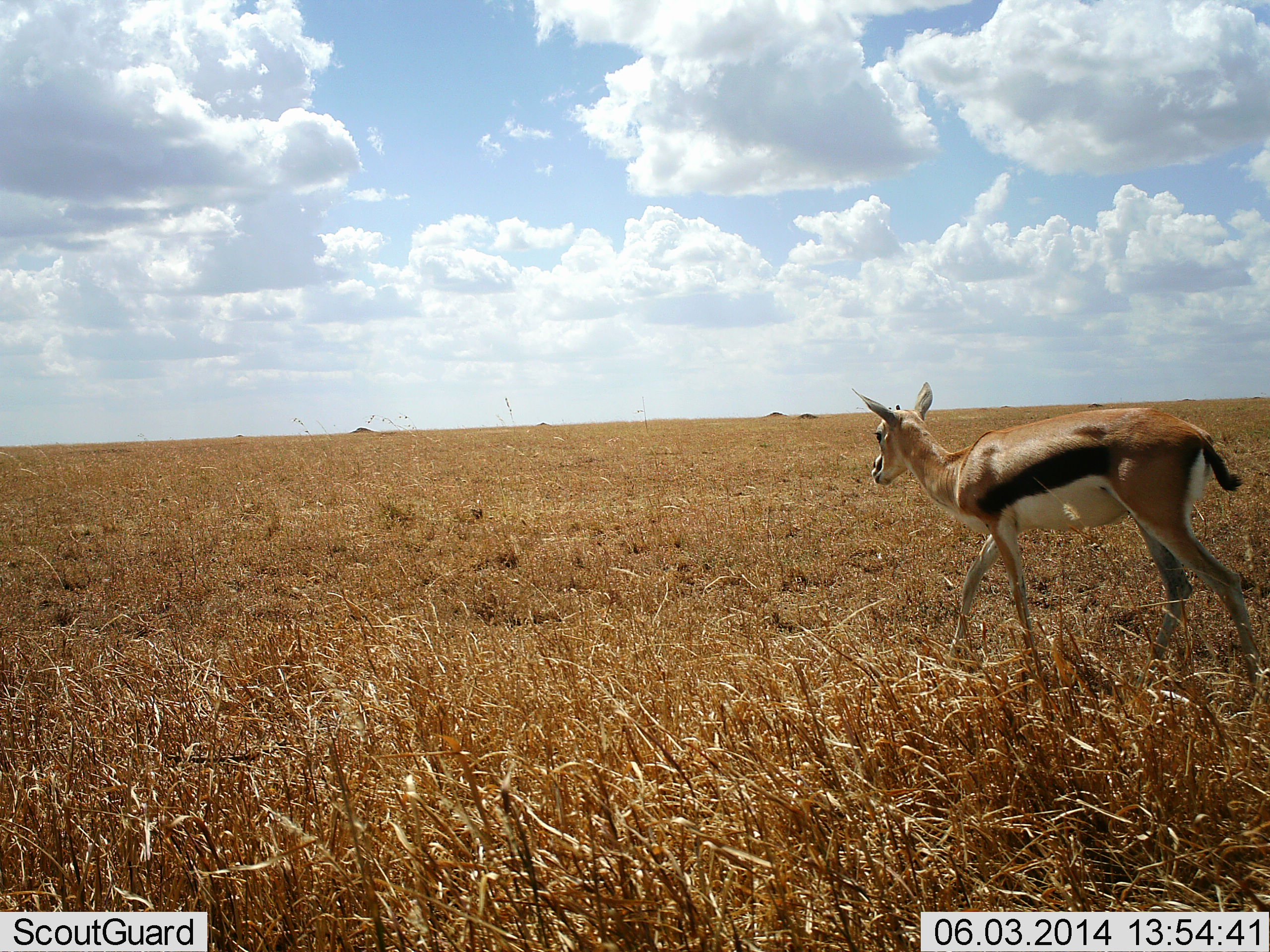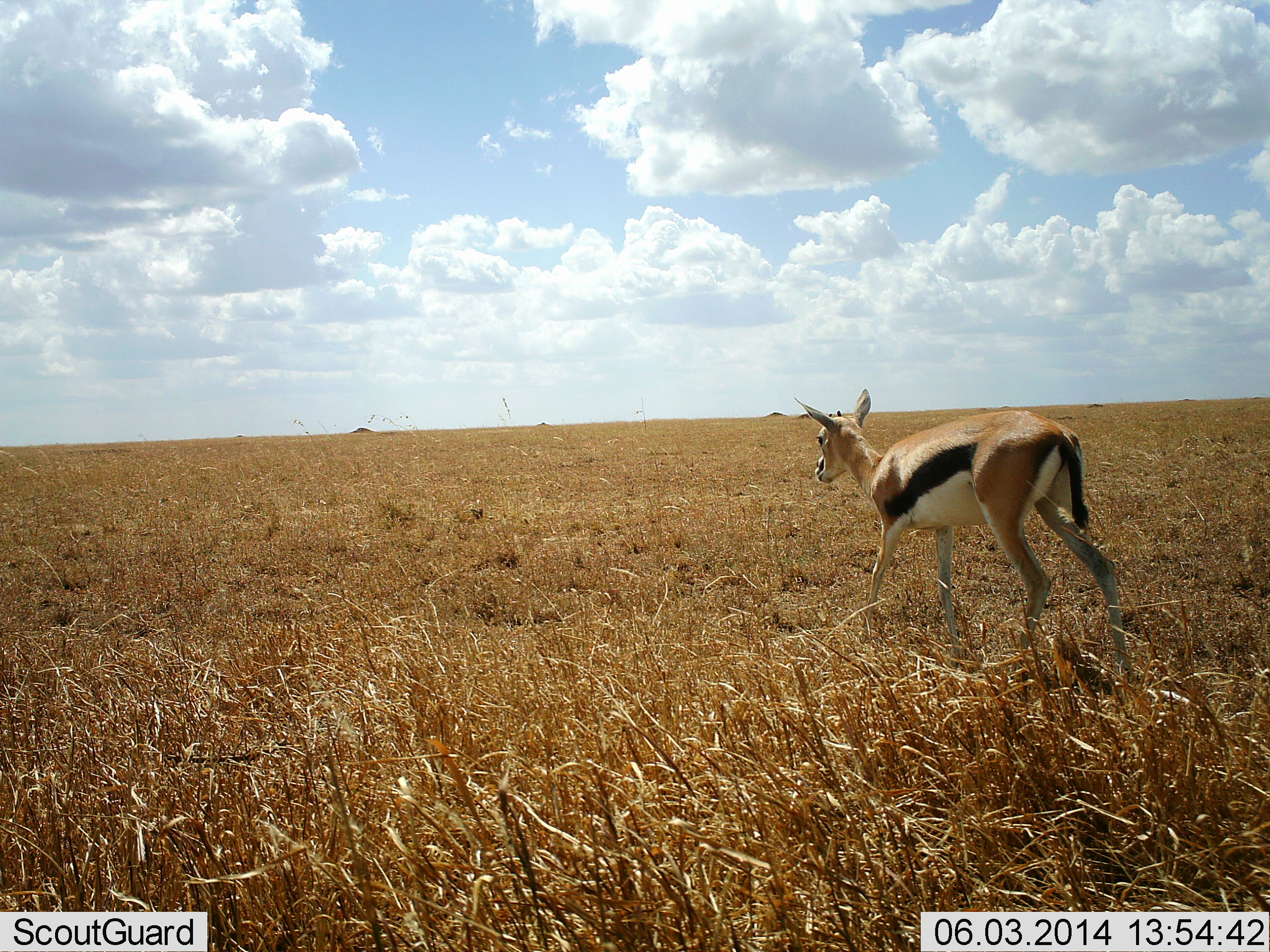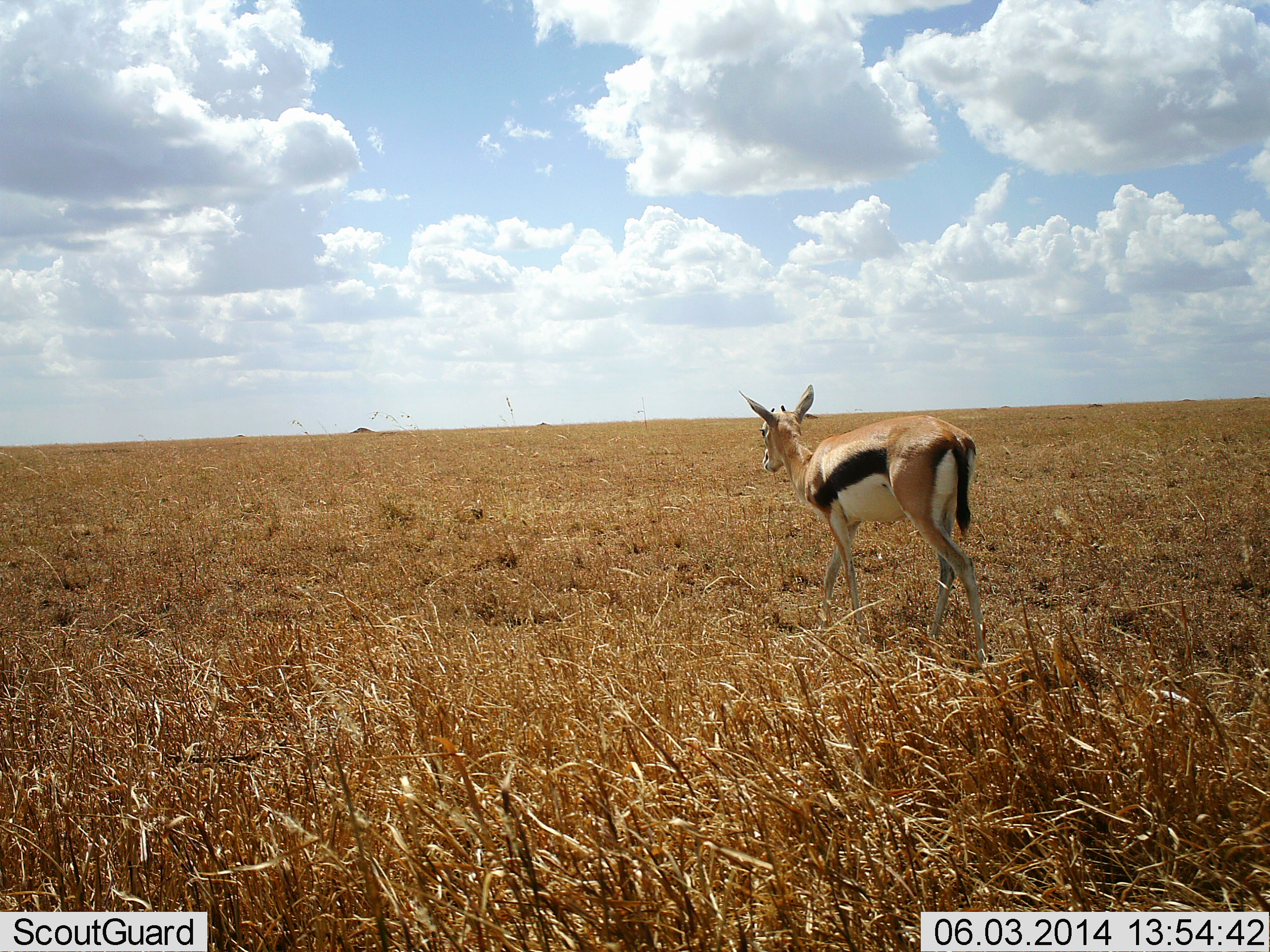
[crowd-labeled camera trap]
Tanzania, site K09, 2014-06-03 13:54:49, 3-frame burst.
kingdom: Animalia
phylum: Chordata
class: Mammalia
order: Artiodactyla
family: Bovidae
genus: Eudorcas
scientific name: Eudorcas thomsonii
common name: thomson's gazelle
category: gazellethomsons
Gazellethomsons (thomson's gazelle) (Eudorcas thomsonii), count 1. Behavior (volunteer vote fractions): standing 20%, resting 0%, moving 80%, interacting 0%. Young present (vote fraction): 0%. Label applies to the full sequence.